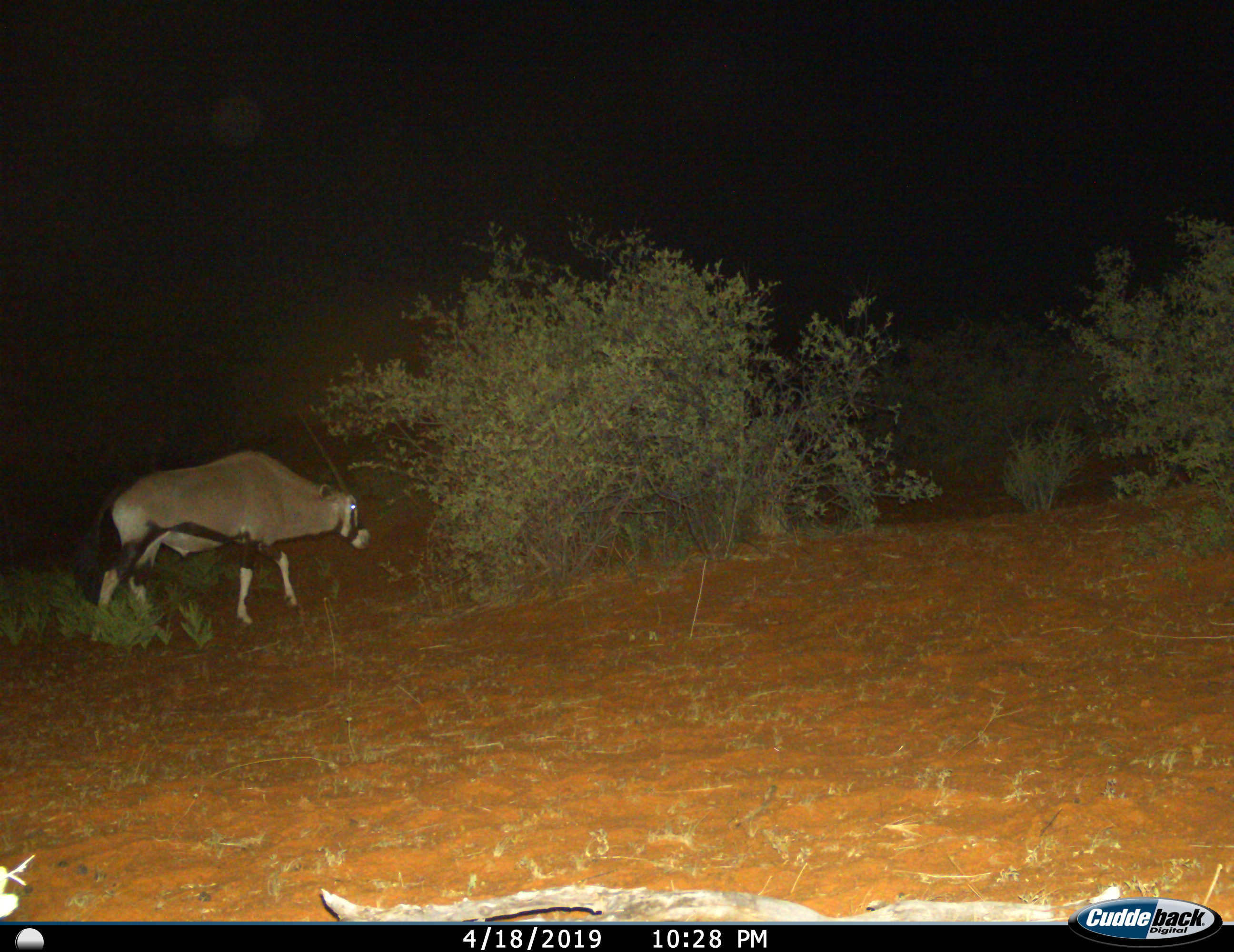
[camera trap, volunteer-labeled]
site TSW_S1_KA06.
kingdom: Animalia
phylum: Chordata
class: Mammalia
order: Artiodactyla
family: Bovidae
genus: Oryx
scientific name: Oryx gazella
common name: gemsbok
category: oryx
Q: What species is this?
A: Oryx (gemsbok) (Oryx gazella).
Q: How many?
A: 1.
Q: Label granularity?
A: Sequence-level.